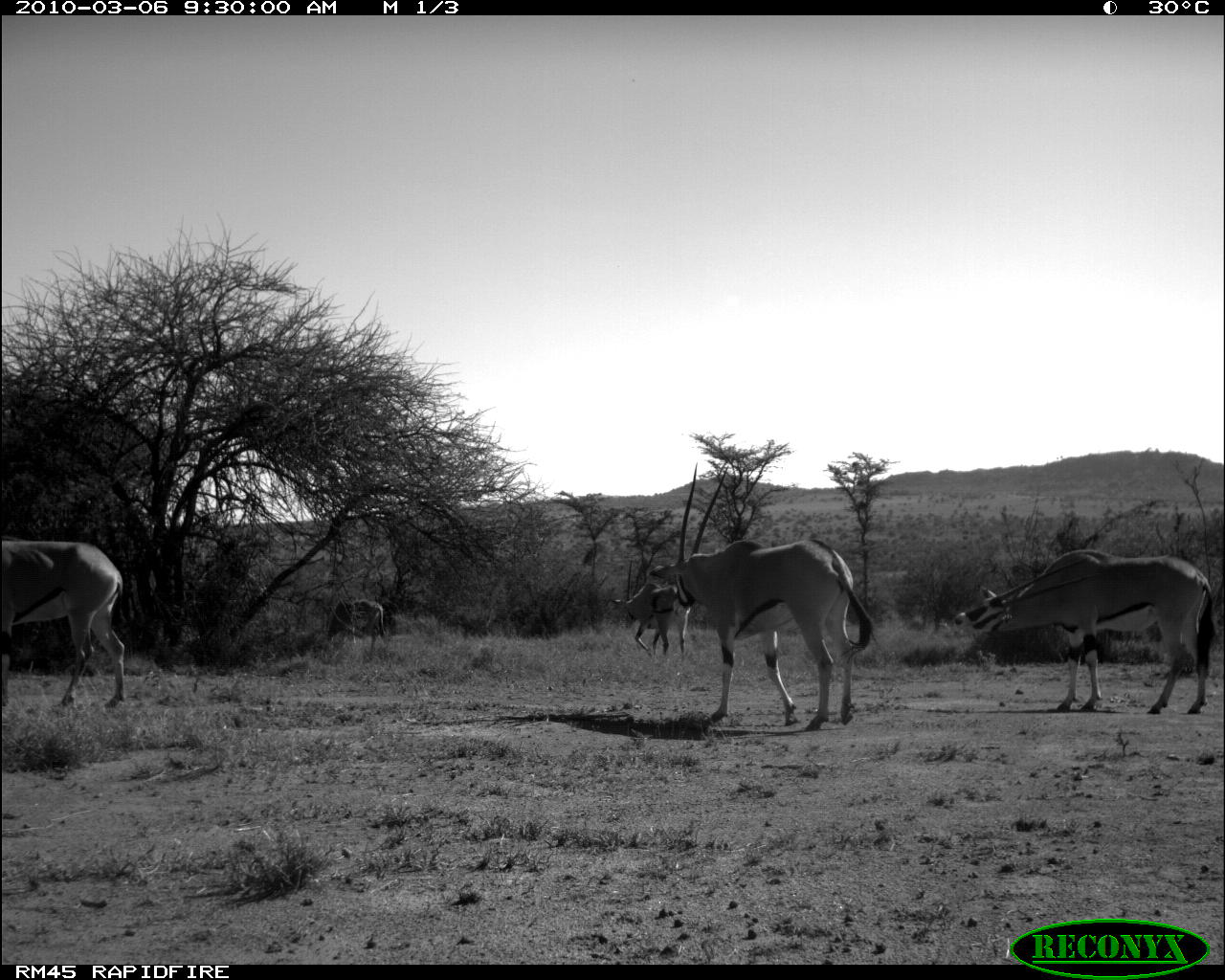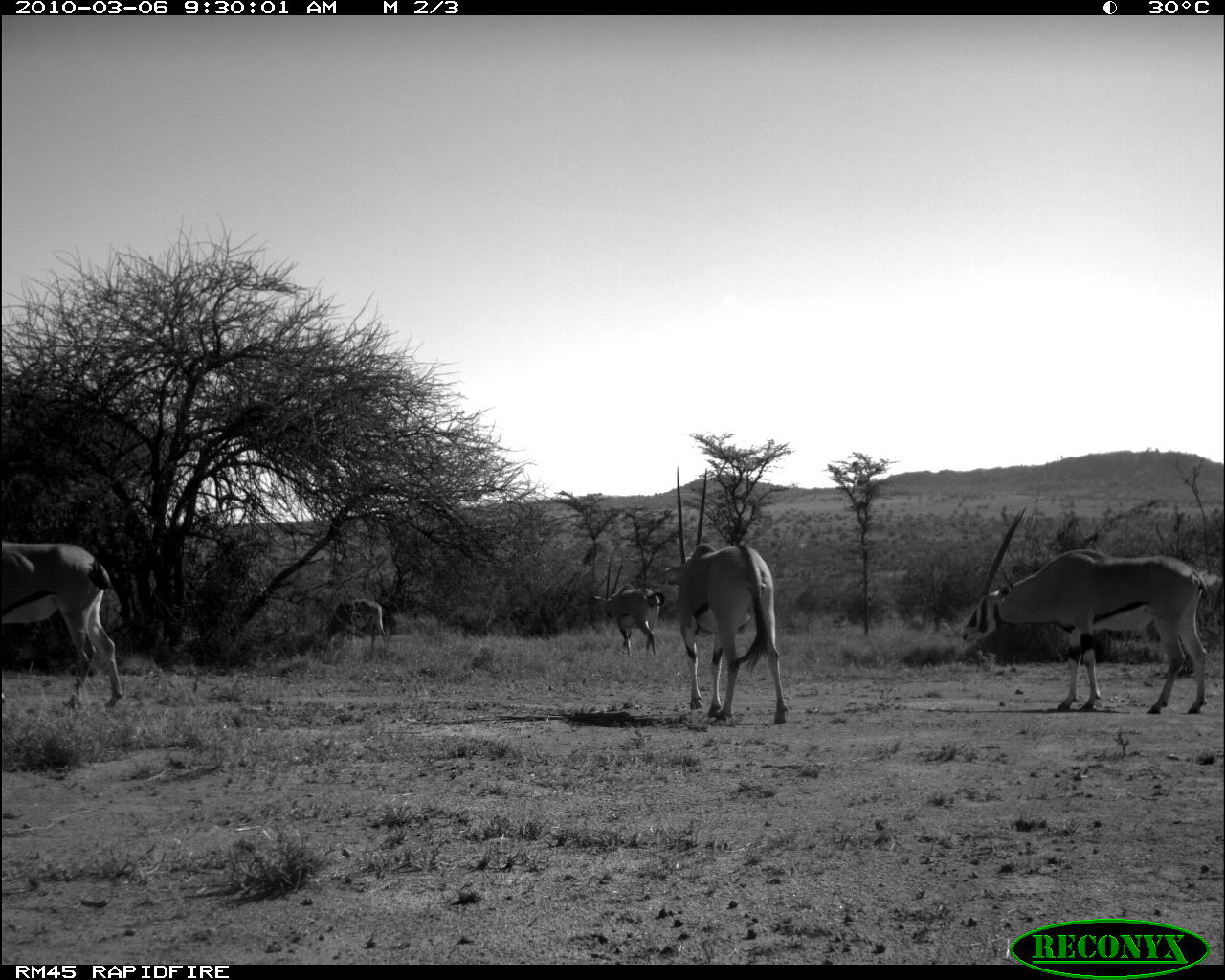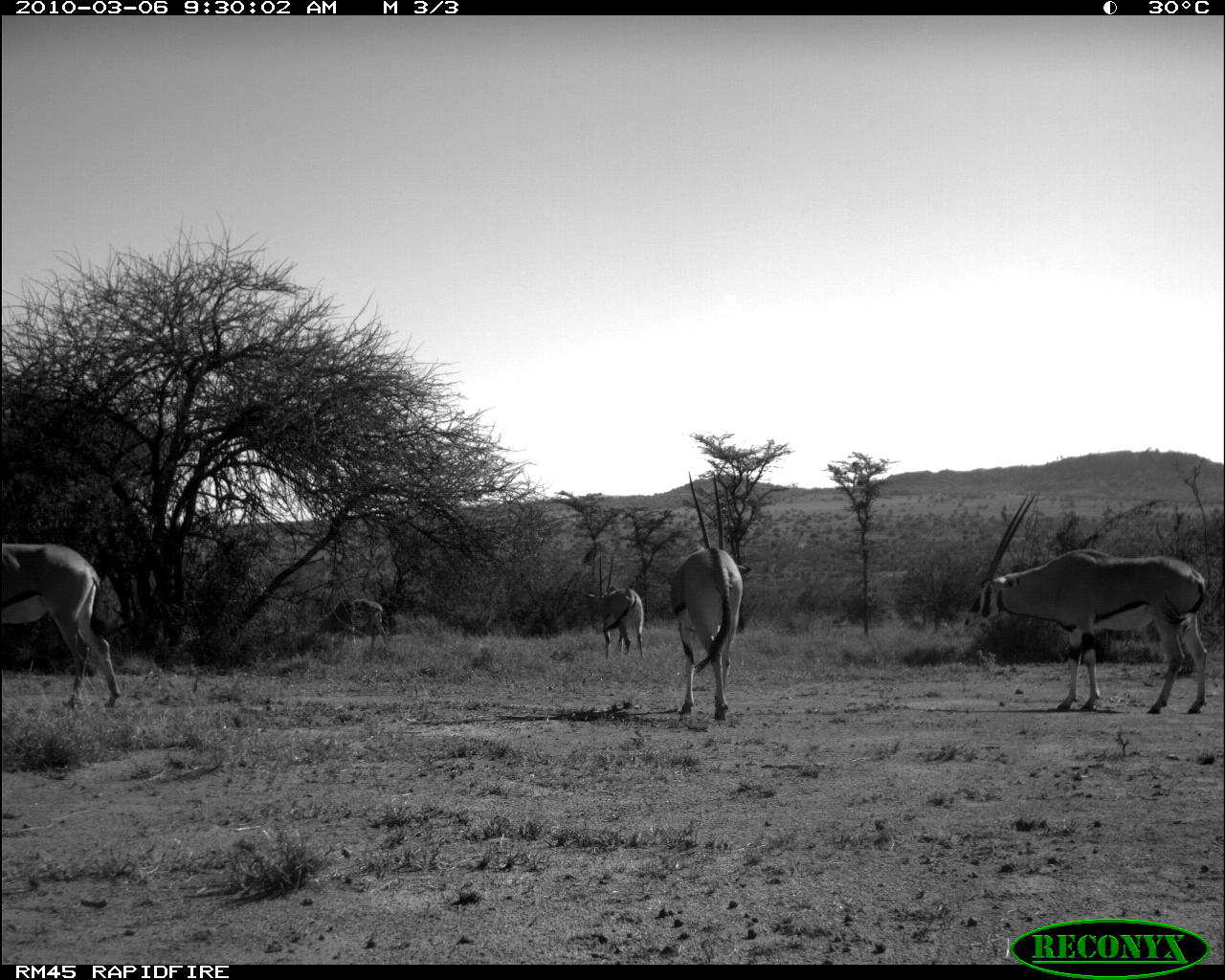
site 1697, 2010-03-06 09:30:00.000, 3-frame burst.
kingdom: Animalia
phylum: Chordata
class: Mammalia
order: Artiodactyla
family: Bovidae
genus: Oryx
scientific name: Oryx beisa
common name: east african oryx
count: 5